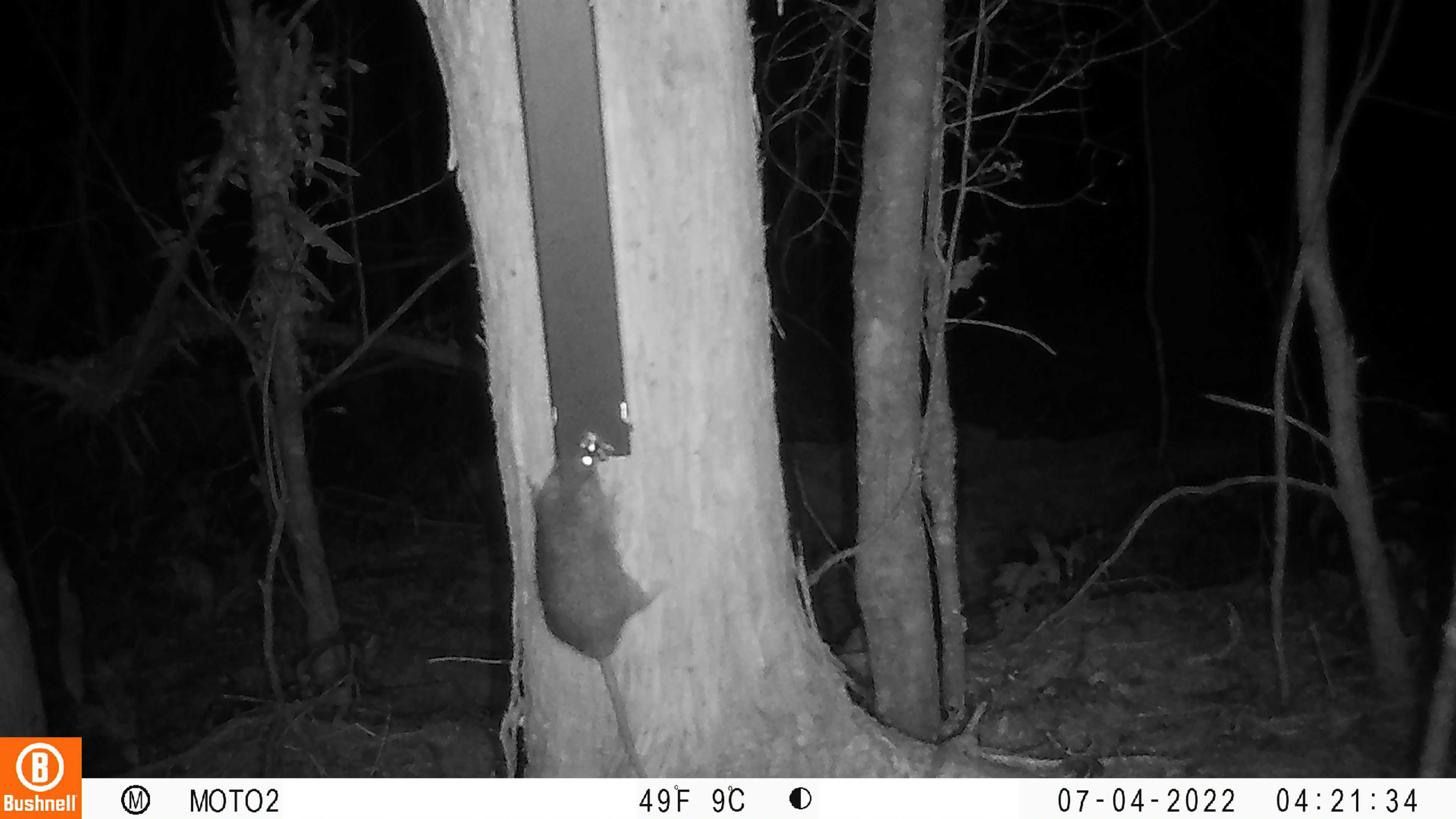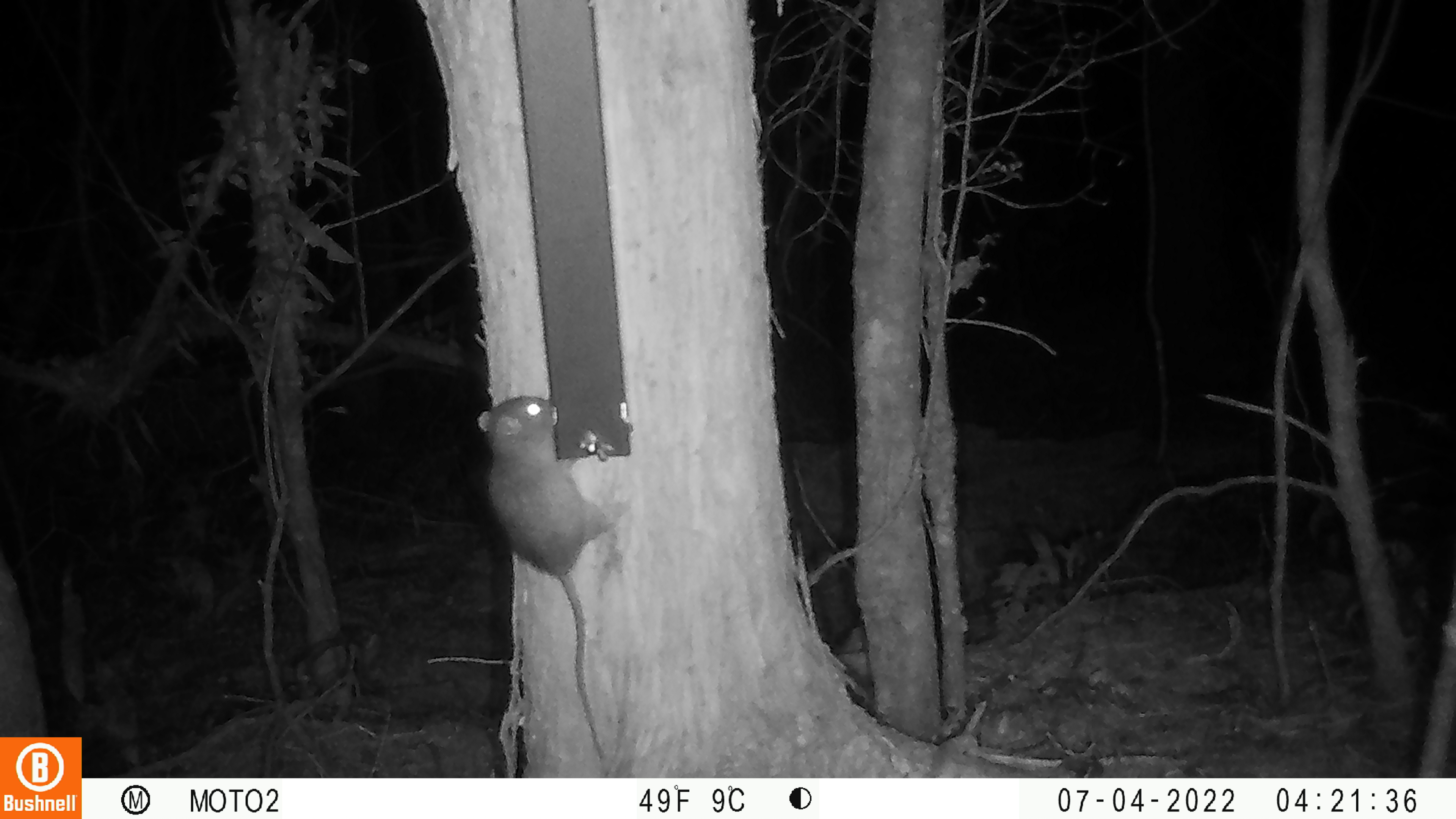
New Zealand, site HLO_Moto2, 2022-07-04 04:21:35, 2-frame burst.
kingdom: Animalia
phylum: Chordata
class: Mammalia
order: Rodentia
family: Muridae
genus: Rattus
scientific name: Rattus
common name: rat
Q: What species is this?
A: Rat (Rattus).